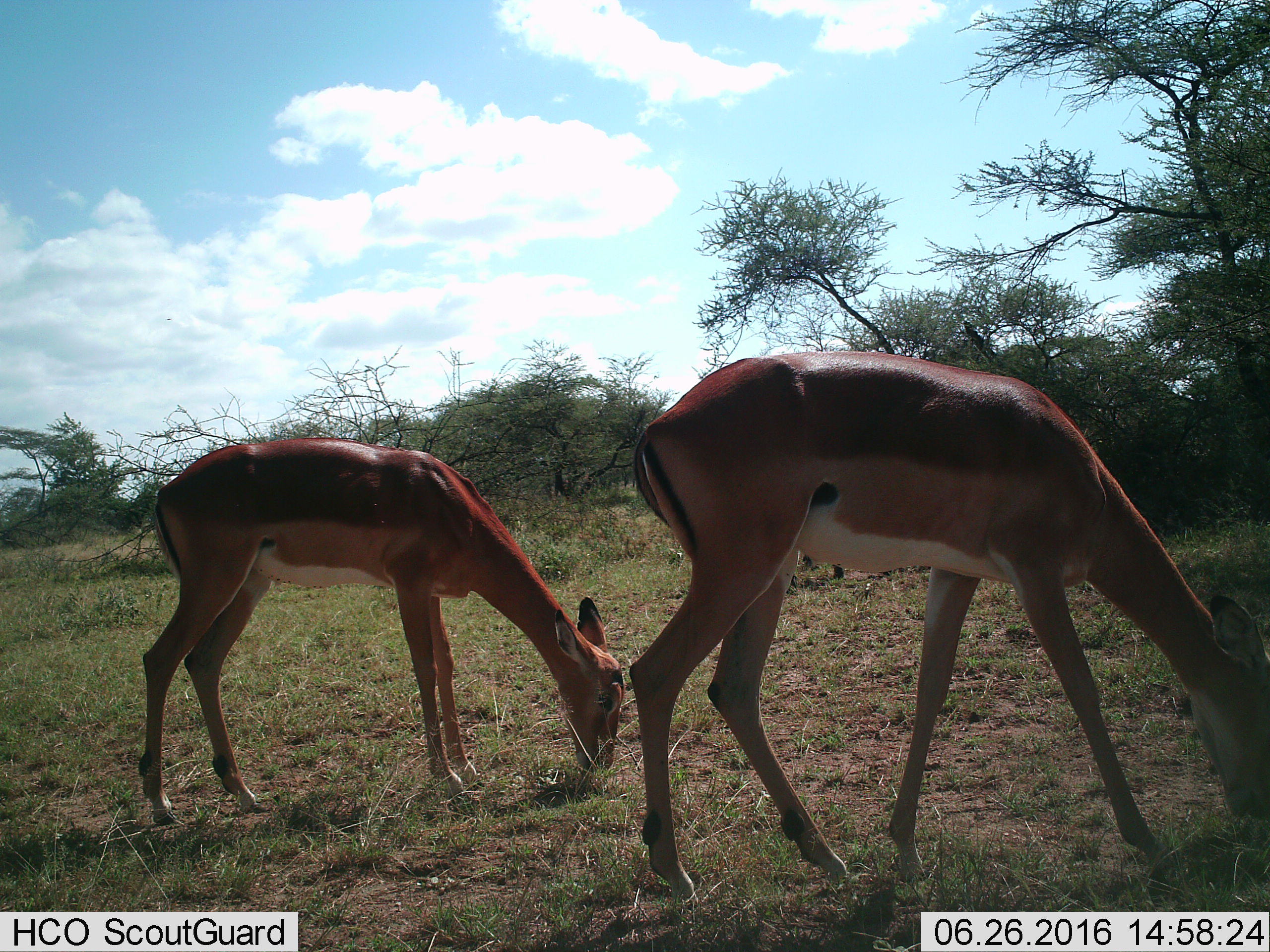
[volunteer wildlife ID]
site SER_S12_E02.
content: unidentified animal